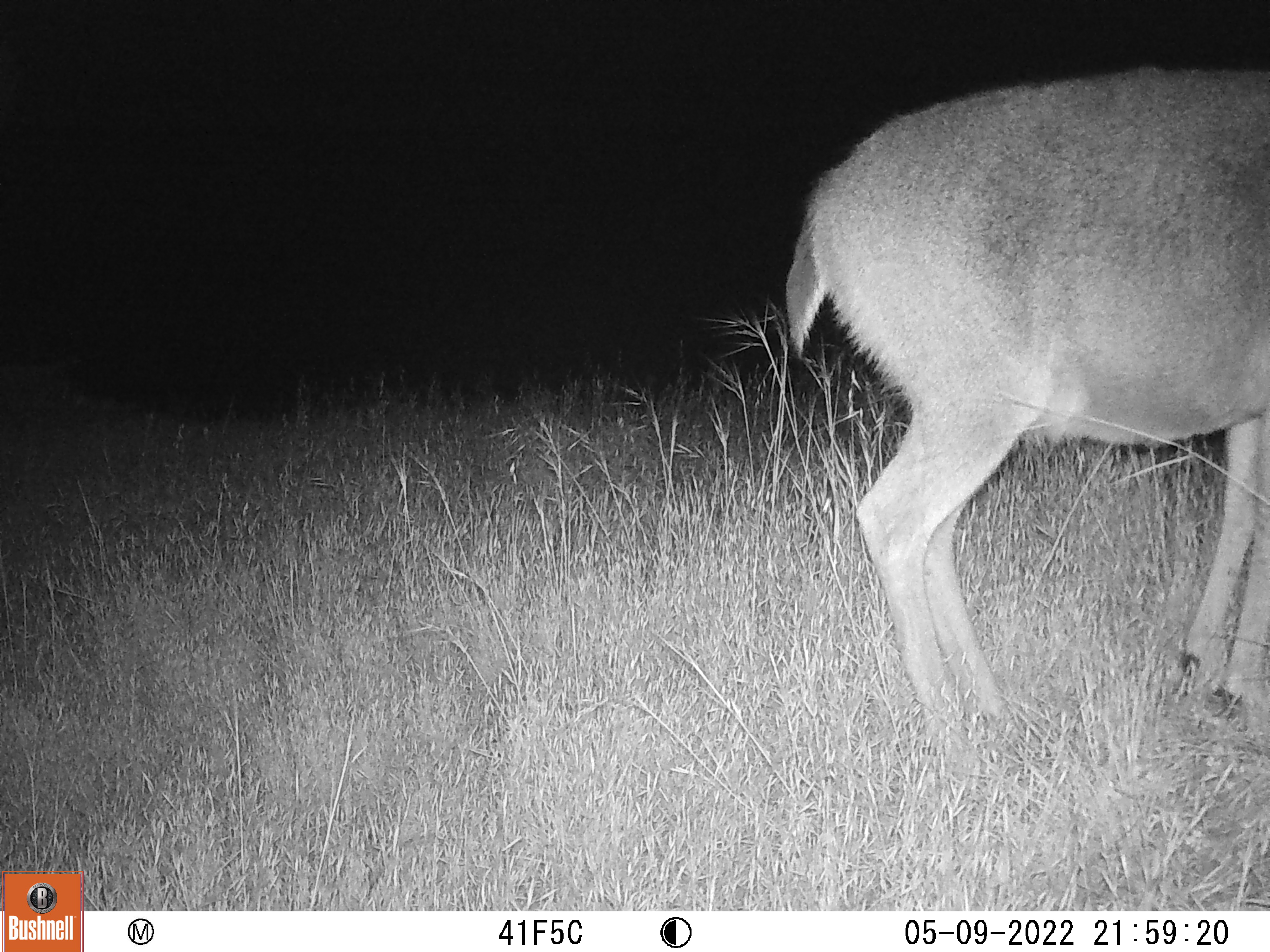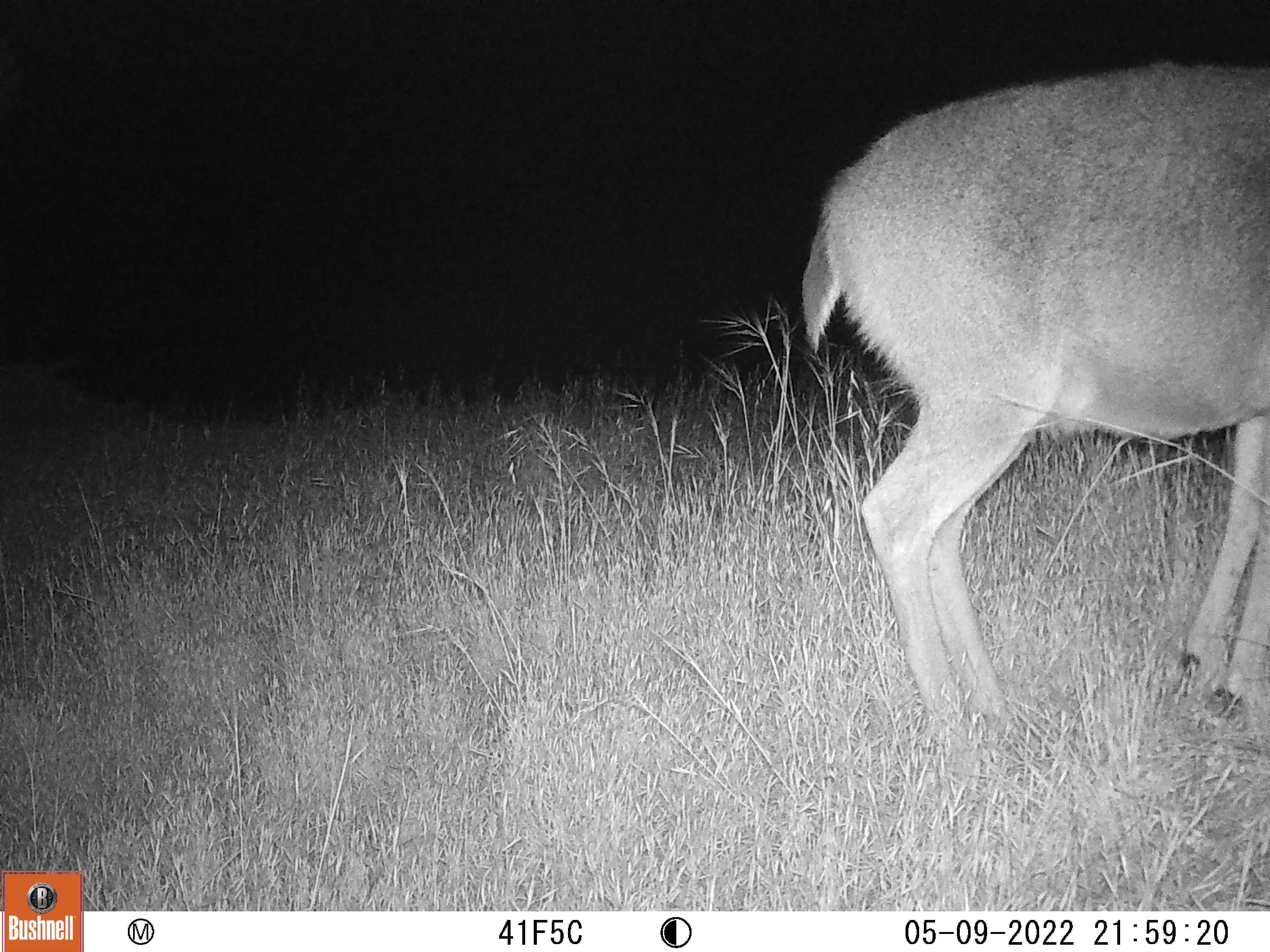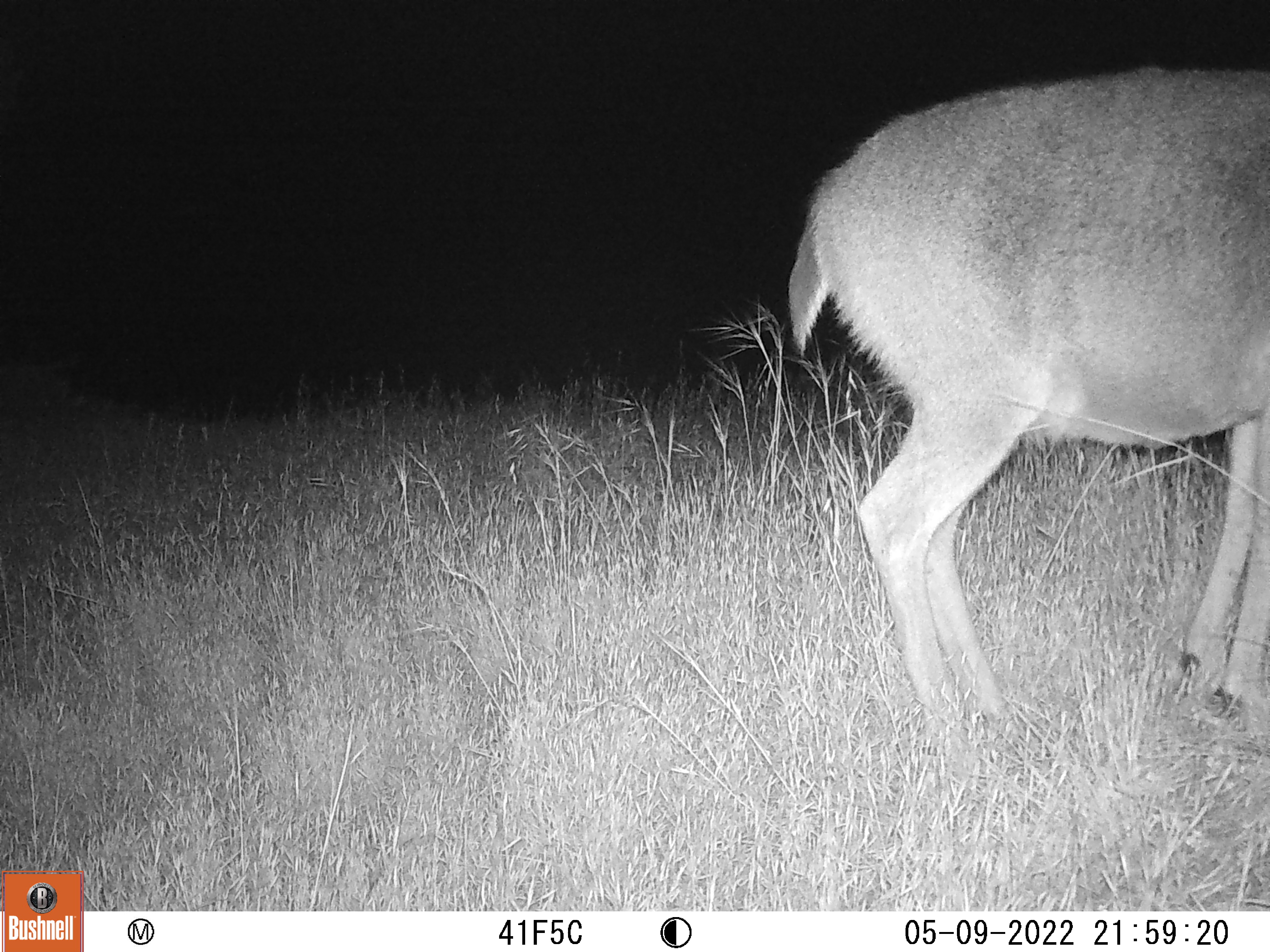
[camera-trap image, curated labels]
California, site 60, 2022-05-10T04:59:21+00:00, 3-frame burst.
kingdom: Animalia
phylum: Chordata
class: Mammalia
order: Artiodactyla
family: Cervidae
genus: Odocoileus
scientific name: Odocoileus hemionus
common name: mule deer